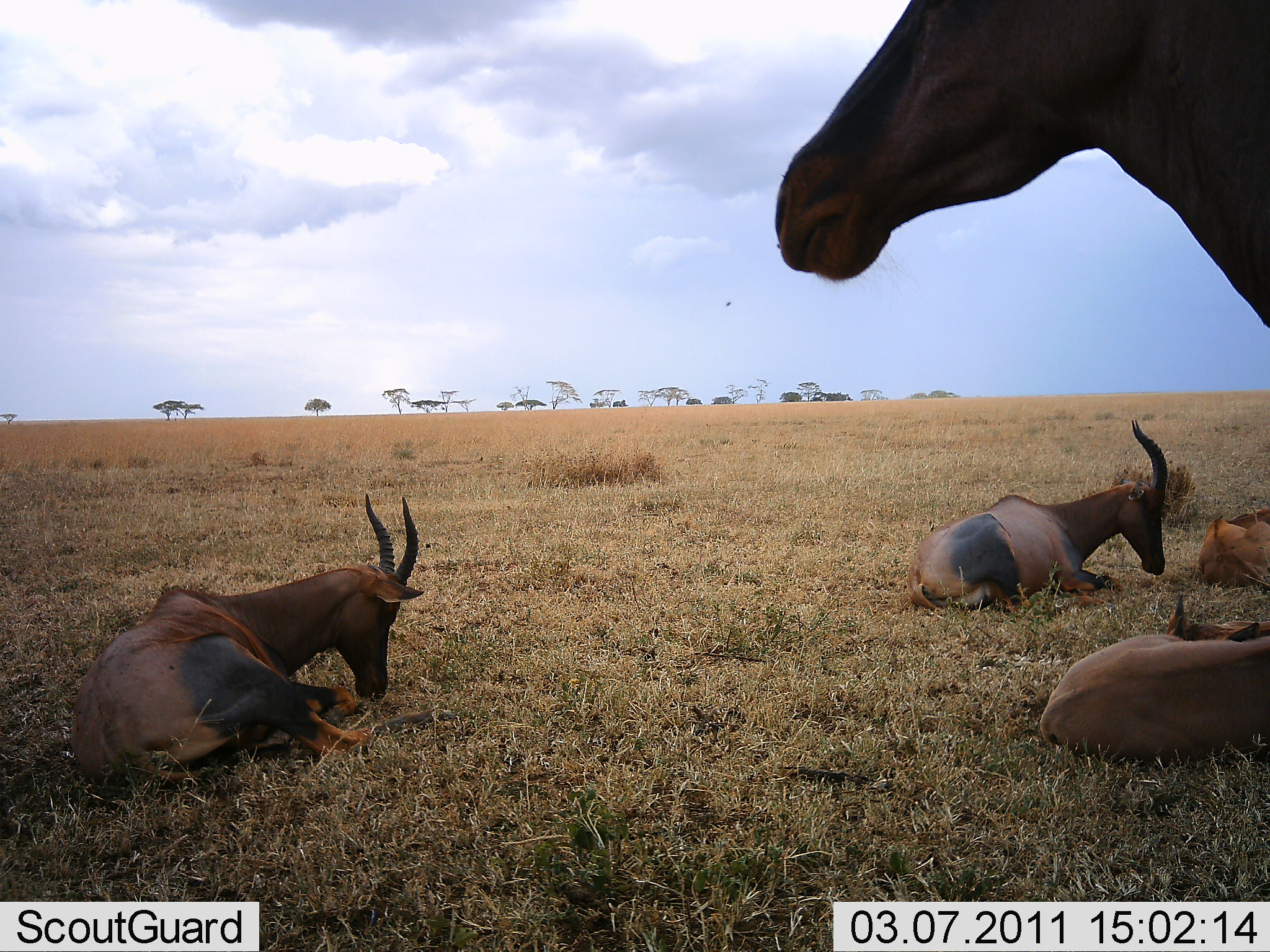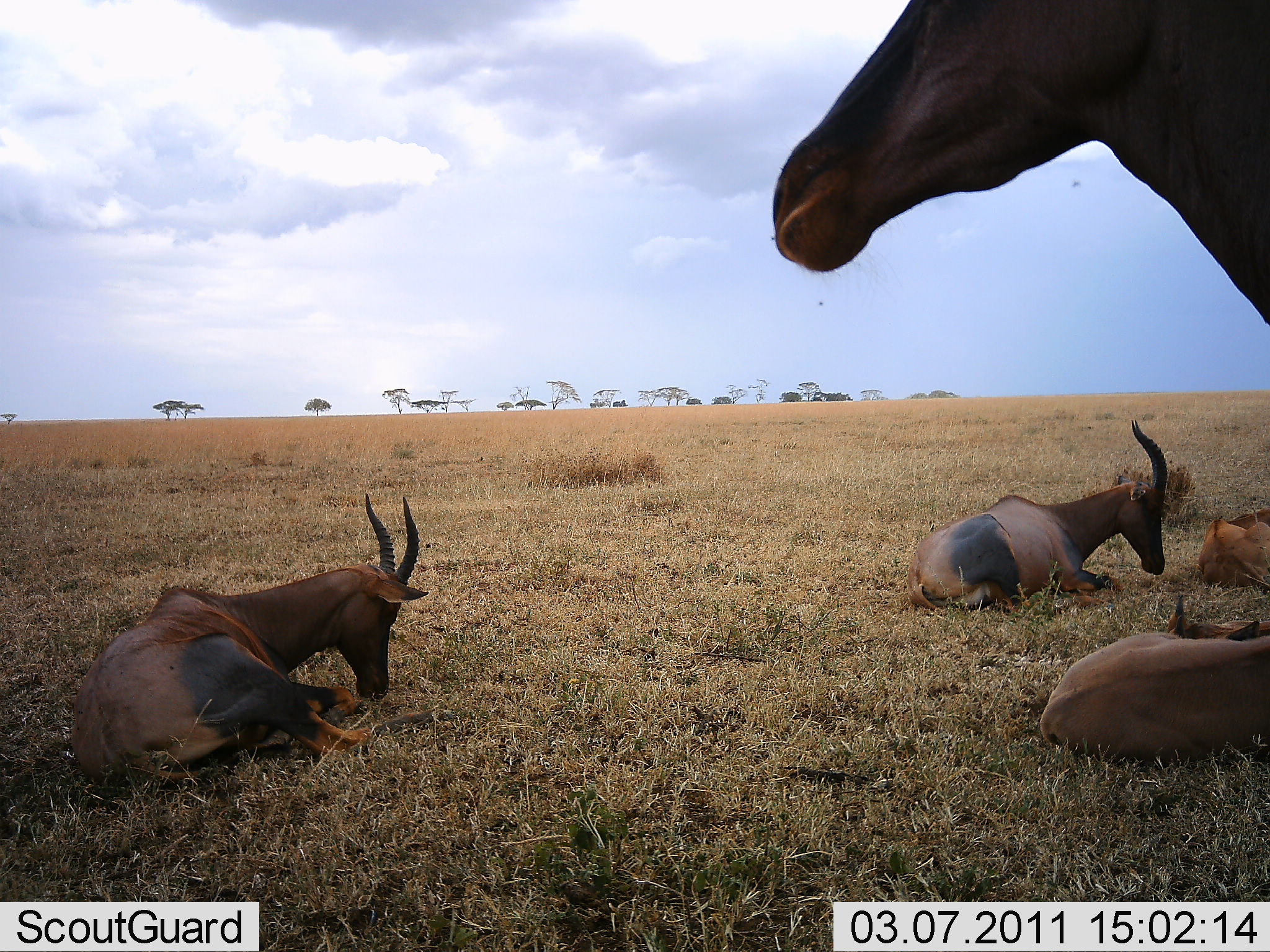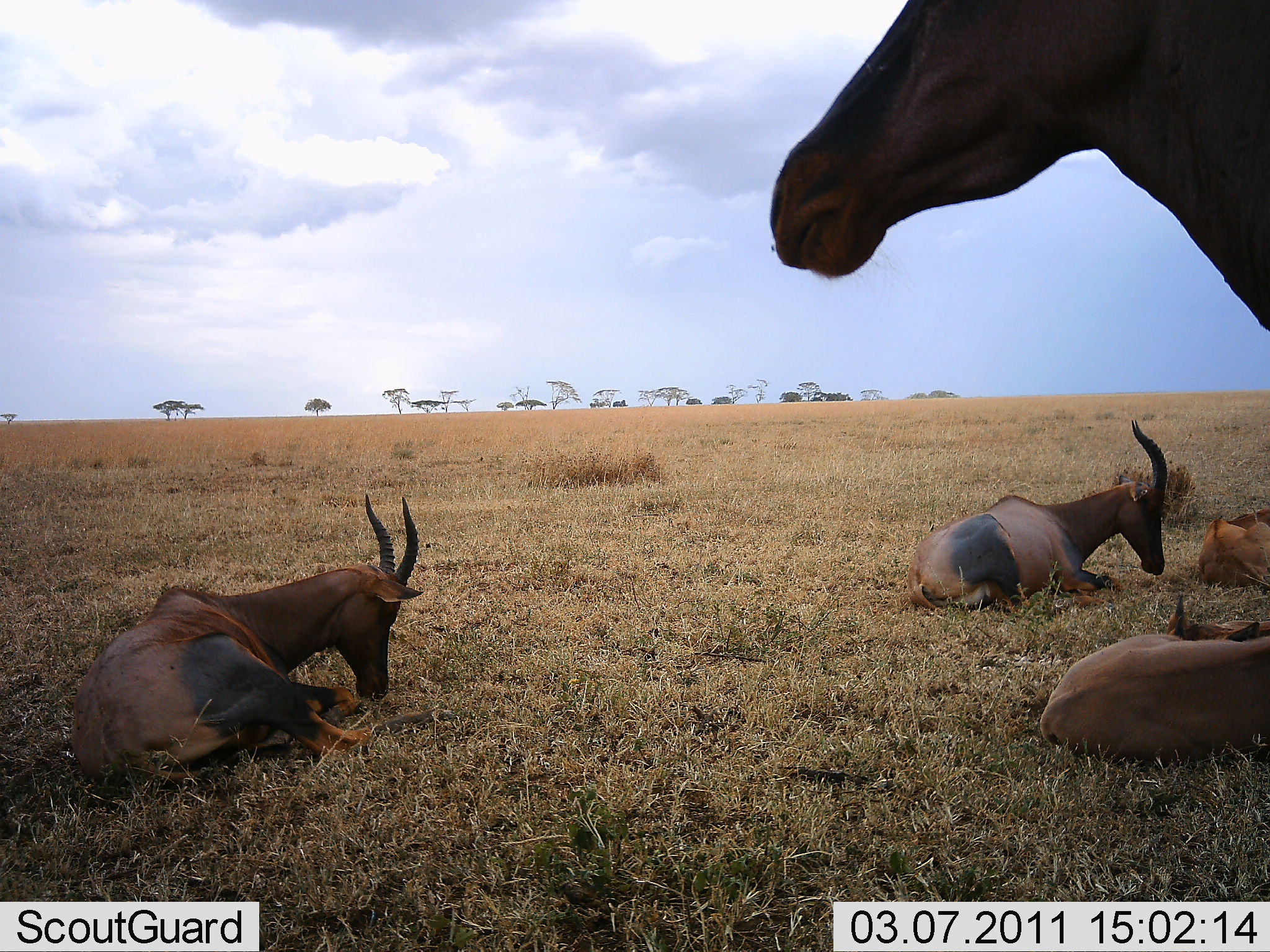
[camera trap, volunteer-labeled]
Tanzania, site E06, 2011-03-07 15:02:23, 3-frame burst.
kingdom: Animalia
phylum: Chordata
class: Mammalia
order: Artiodactyla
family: Bovidae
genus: Damaliscus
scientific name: Damaliscus lunatus jimela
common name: topi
Topi (Damaliscus lunatus jimela), count 5. Behavior (volunteer vote fractions): standing 75%, resting 100%, moving 0%, interacting 0%. Young present (vote fraction): 8%. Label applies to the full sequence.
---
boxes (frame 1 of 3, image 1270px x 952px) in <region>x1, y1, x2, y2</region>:
animal: <region>774, 0, 1270, 332</region>; <region>69, 494, 457, 792</region>; <region>906, 419, 1169, 614</region>; <region>1038, 595, 1270, 770</region>; <region>1196, 507, 1270, 589</region>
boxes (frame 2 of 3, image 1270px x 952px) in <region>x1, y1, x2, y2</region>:
animal: <region>774, 0, 1270, 325</region>; <region>70, 493, 429, 798</region>; <region>907, 420, 1167, 614</region>; <region>1039, 594, 1270, 769</region>; <region>1197, 508, 1270, 593</region>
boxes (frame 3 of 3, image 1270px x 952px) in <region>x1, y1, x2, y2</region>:
animal: <region>769, 0, 1270, 335</region>; <region>70, 493, 424, 795</region>; <region>906, 419, 1169, 611</region>; <region>1039, 595, 1270, 768</region>; <region>1198, 507, 1270, 588</region>